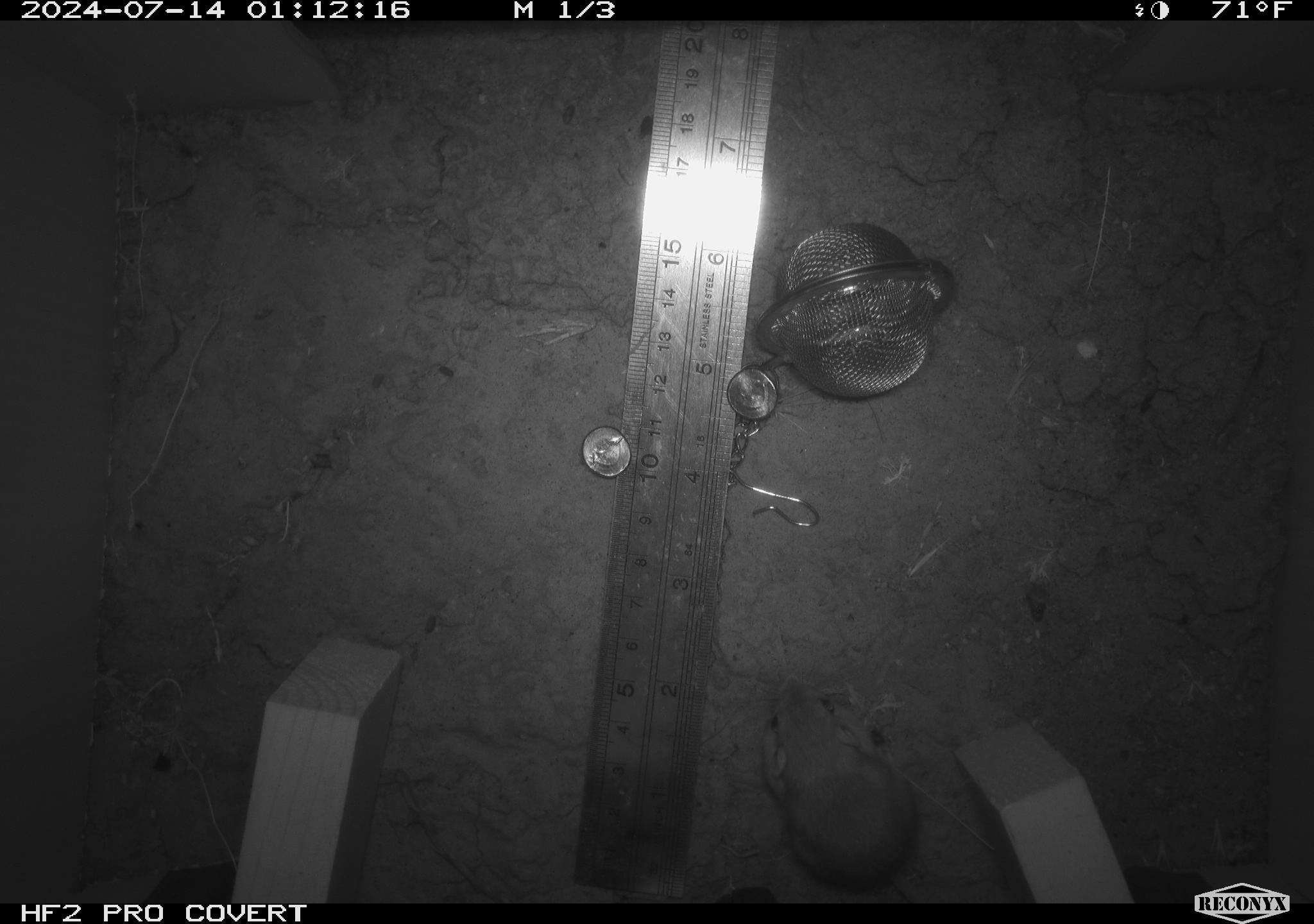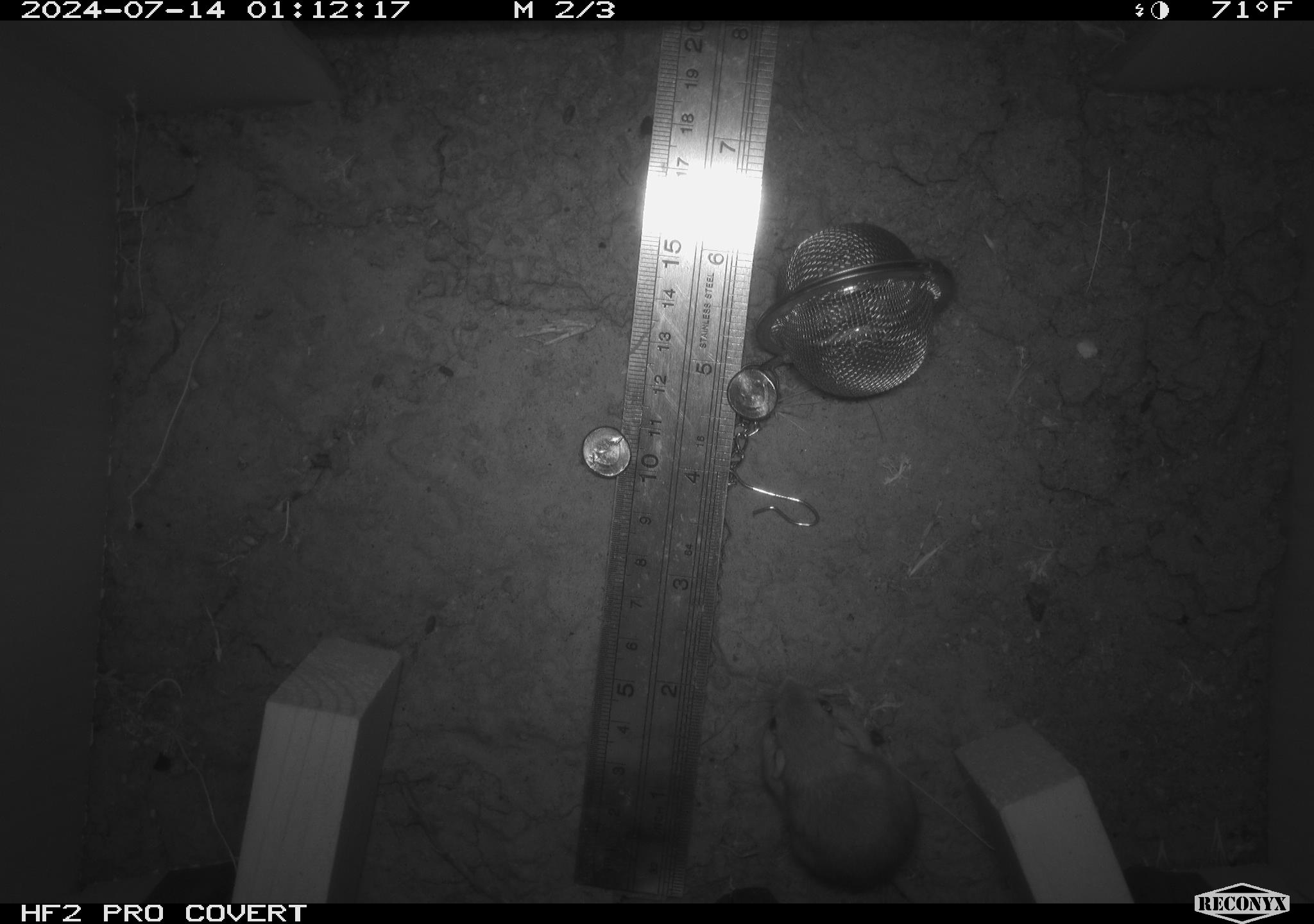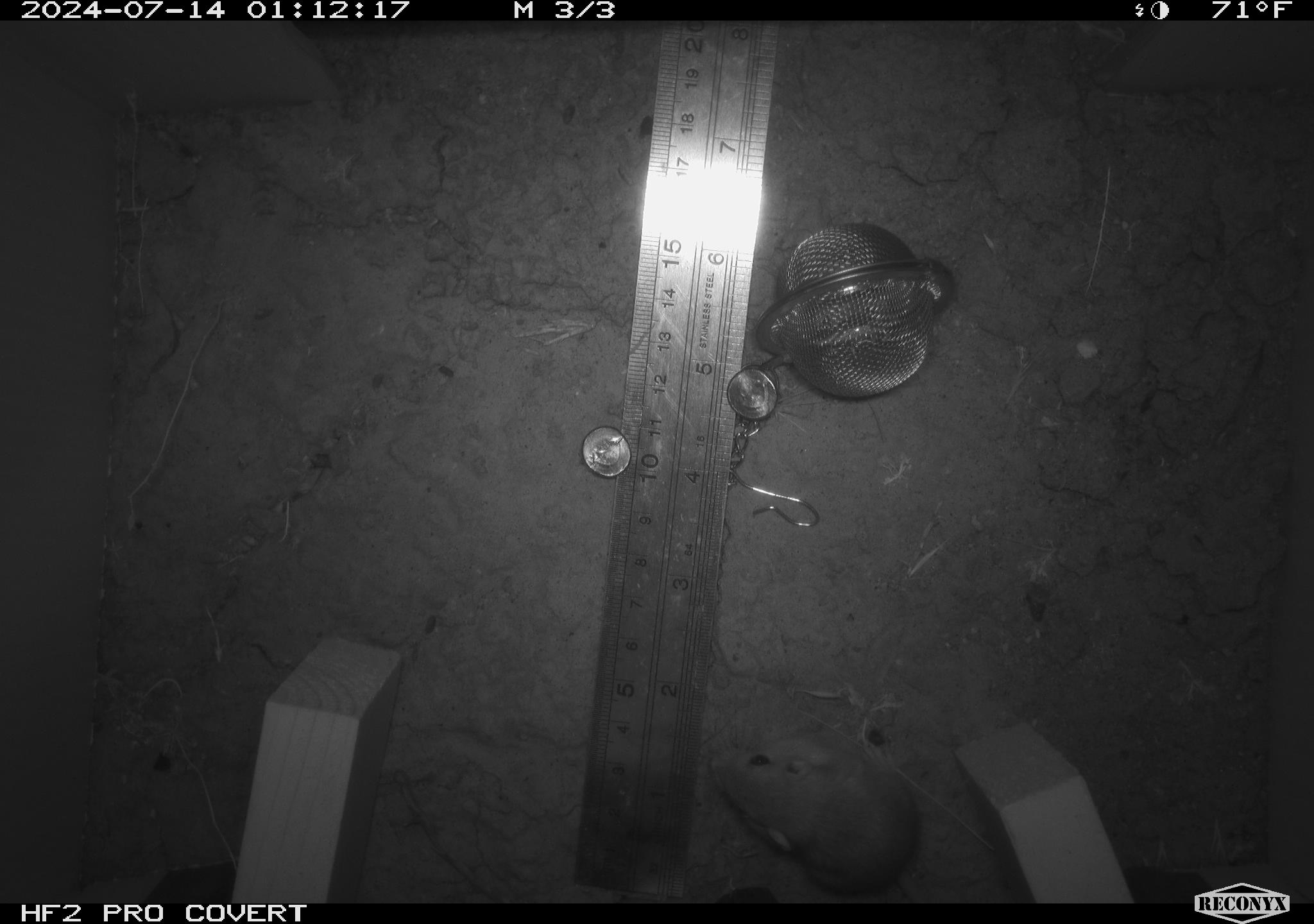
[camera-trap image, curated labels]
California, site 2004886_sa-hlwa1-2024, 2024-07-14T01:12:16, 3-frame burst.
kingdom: Animalia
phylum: Chordata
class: Mammalia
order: Rodentia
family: Heteromyidae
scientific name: Heteromyidae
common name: kangaroo rats and pocket mice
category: heteromyidae family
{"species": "heteromyidae family (kangaroo rats and pocket mice) (Heteromyidae)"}